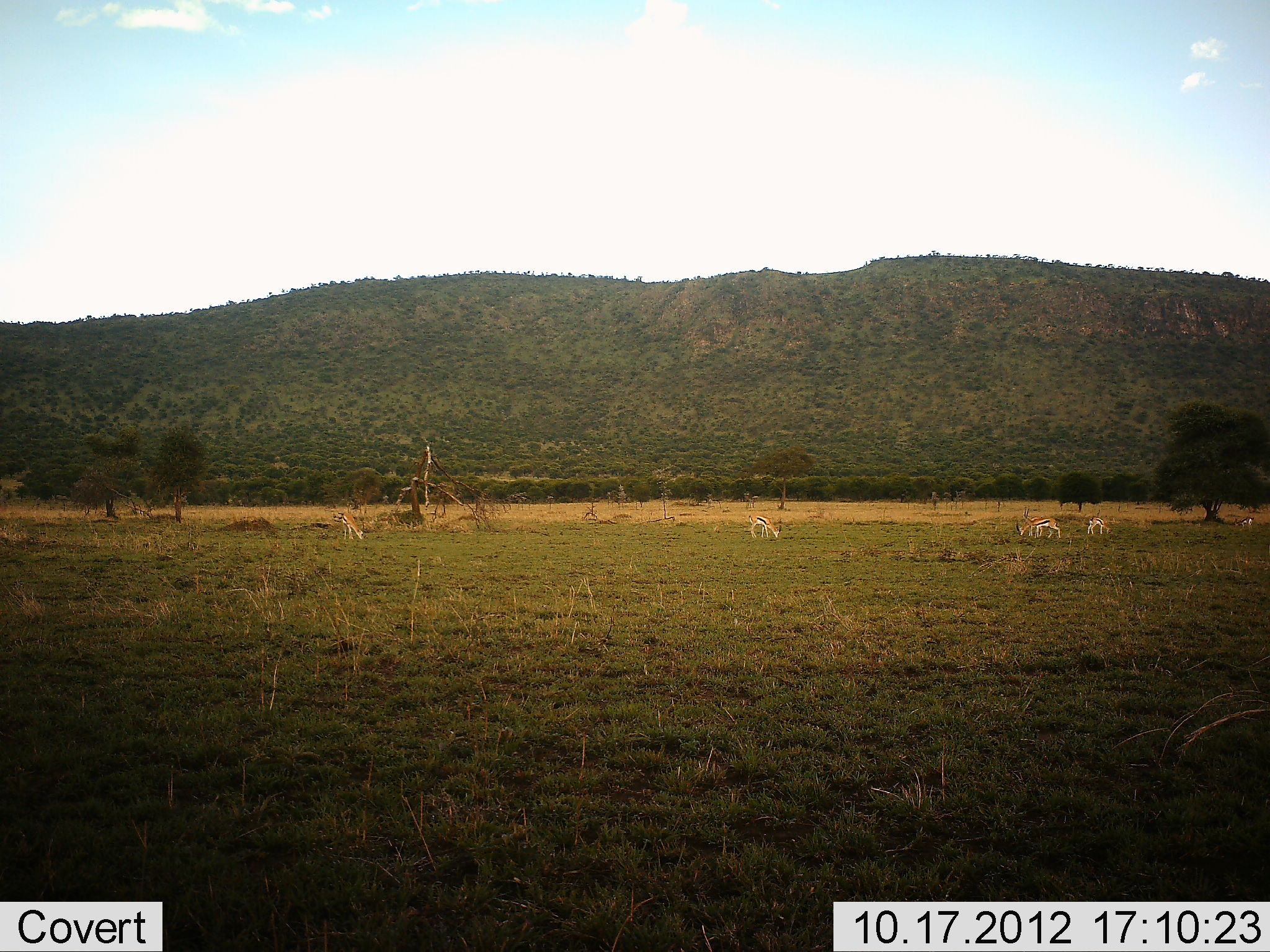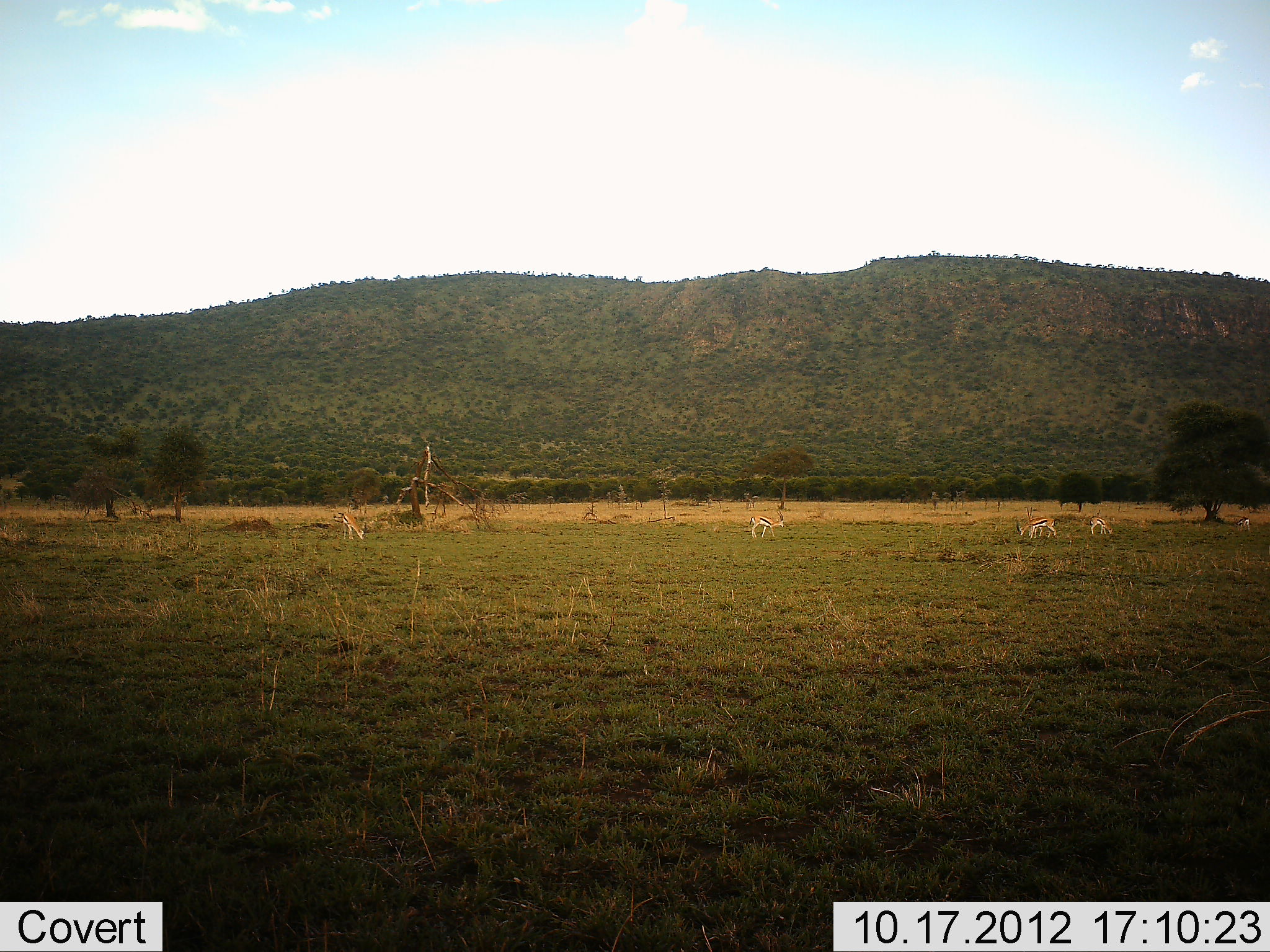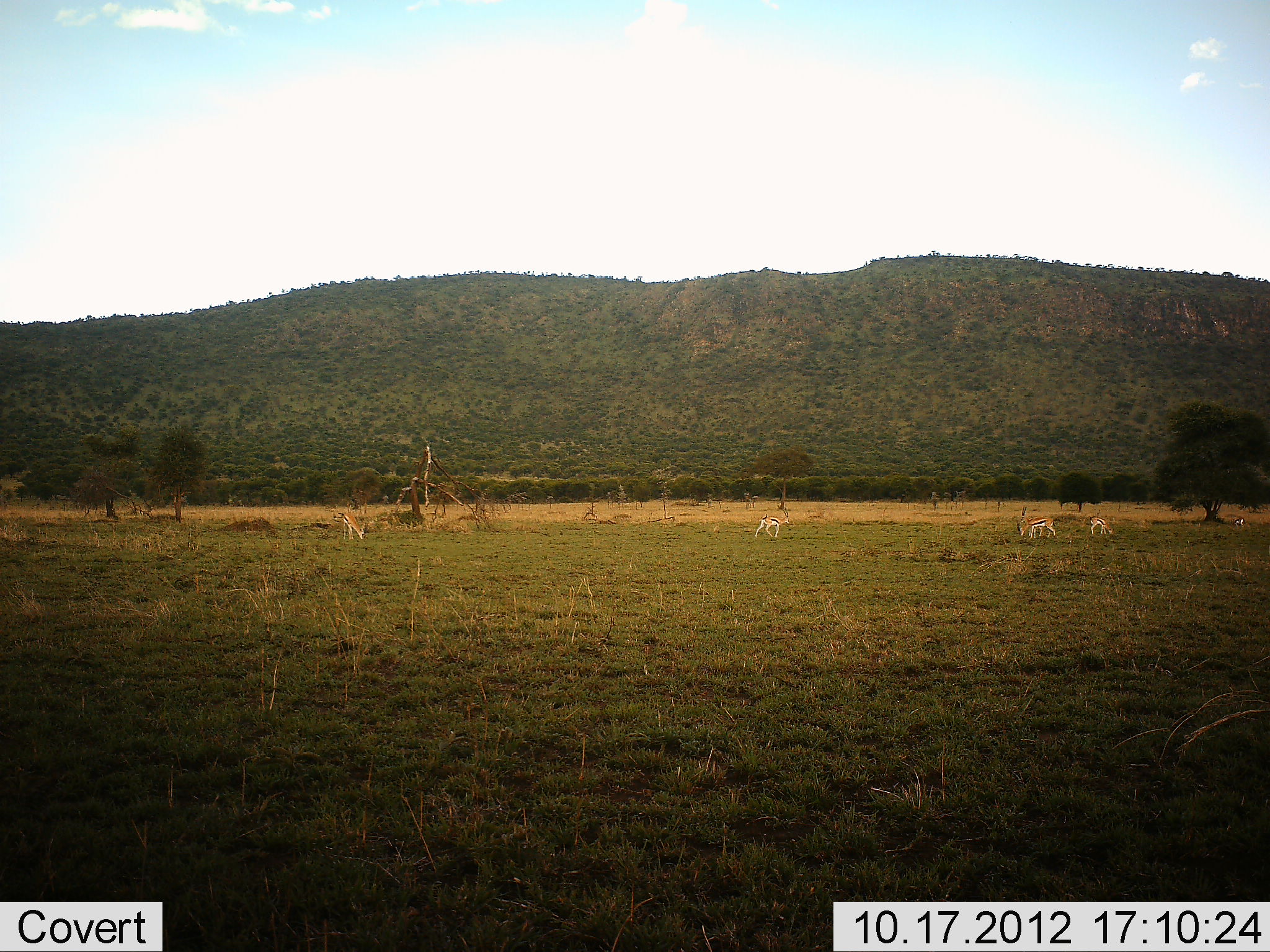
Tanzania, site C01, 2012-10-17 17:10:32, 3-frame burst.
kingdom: Animalia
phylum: Chordata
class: Mammalia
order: Artiodactyla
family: Bovidae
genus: Eudorcas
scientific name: Eudorcas thomsonii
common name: thomson's gazelle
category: gazellethomsons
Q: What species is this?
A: Gazellethomsons (thomson's gazelle) (Eudorcas thomsonii).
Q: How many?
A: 5.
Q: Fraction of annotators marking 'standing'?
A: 58%.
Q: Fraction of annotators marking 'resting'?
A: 0%.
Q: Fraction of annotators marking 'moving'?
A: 33%.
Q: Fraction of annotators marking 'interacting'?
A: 0%.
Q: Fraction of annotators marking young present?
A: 0%.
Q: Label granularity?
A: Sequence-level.